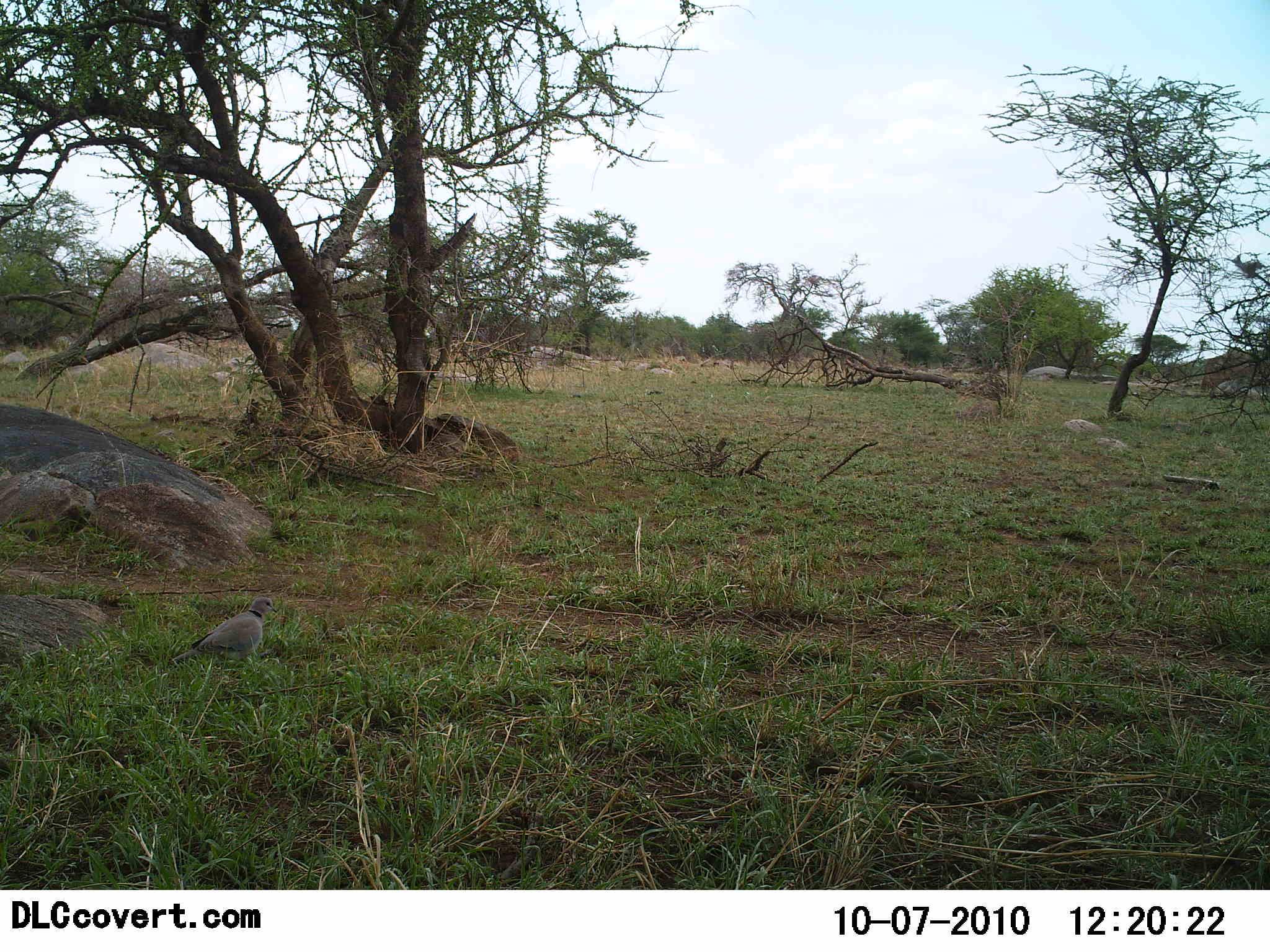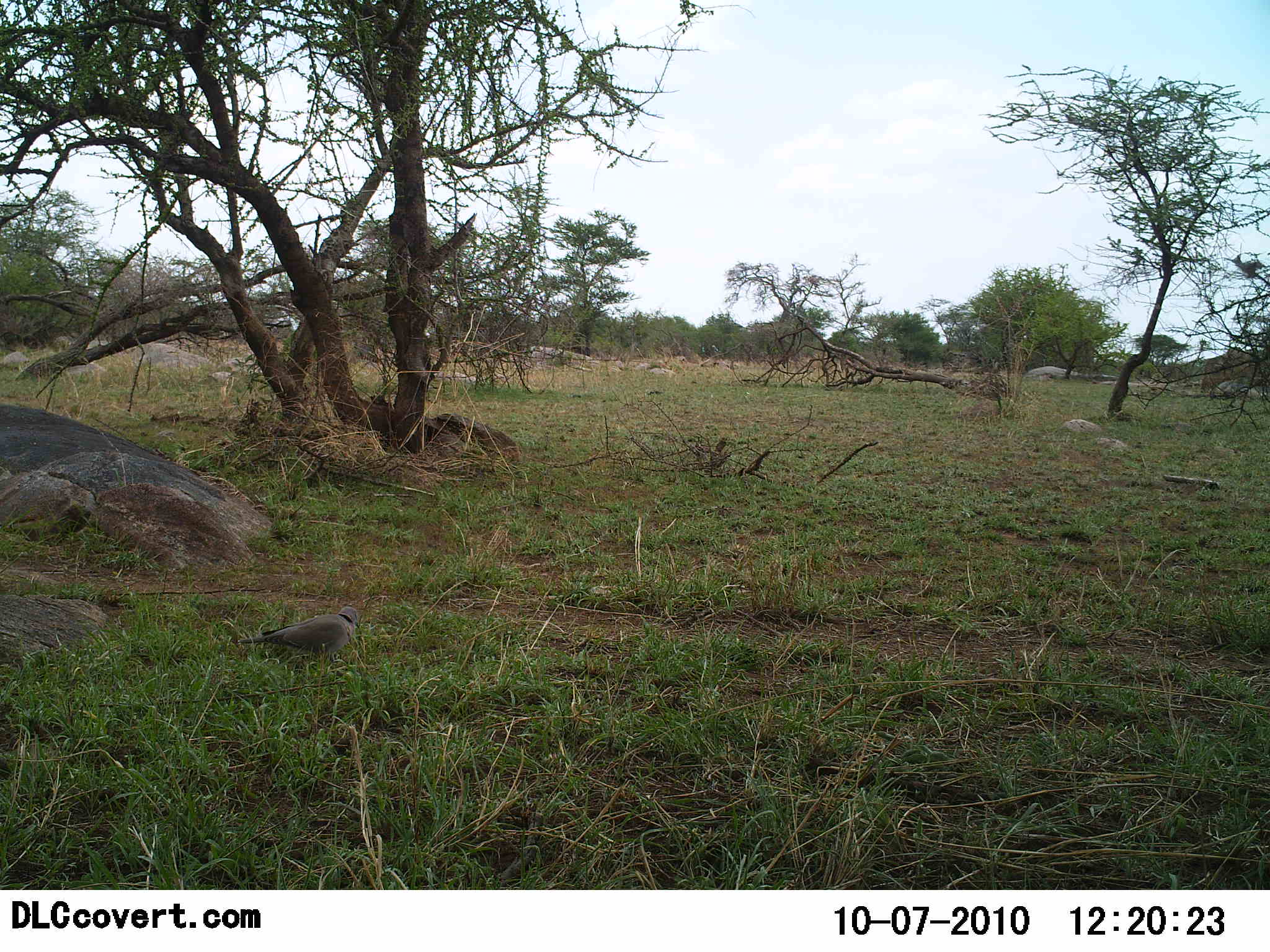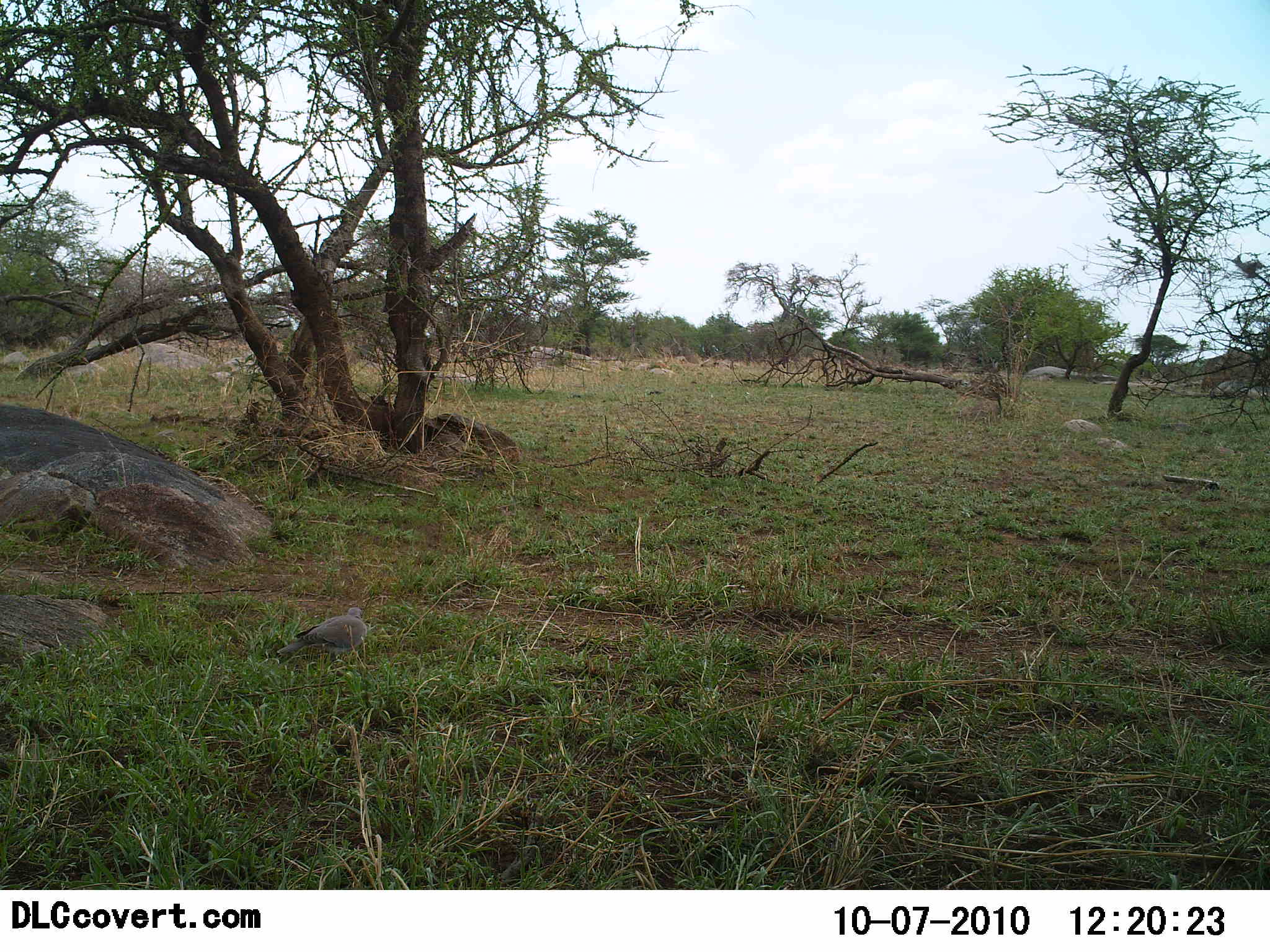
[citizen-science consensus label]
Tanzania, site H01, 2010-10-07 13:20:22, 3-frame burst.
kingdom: Animalia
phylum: Chordata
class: Aves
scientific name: Aves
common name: bird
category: otherbird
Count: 1.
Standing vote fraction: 14%.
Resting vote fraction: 0%.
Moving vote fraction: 86%.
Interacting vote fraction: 0%.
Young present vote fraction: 0%.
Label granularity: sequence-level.